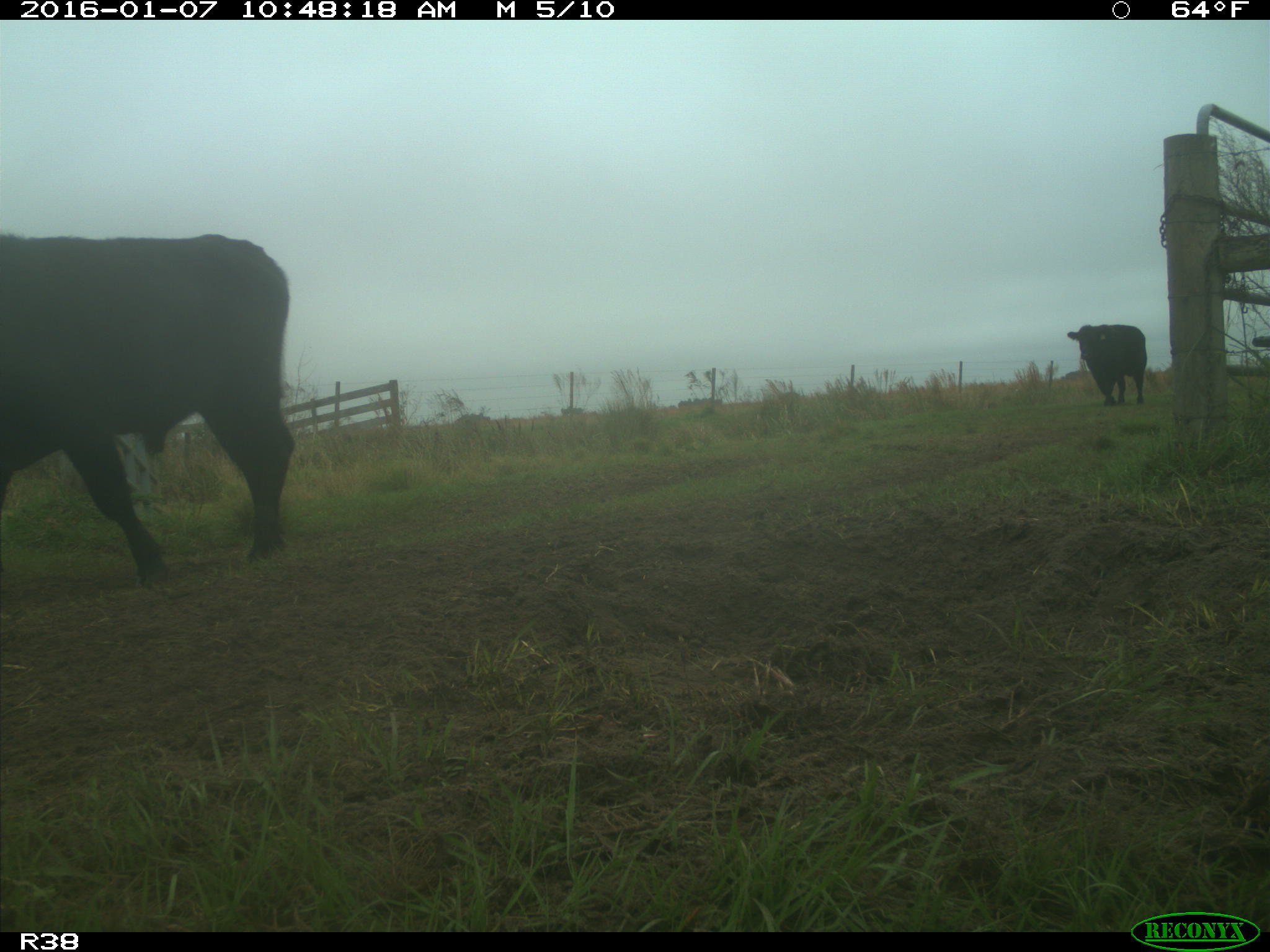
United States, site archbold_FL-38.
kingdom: Animalia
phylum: Chordata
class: Mammalia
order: Artiodactyla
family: Bovidae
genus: Bos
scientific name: Bos taurus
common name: domestic cow